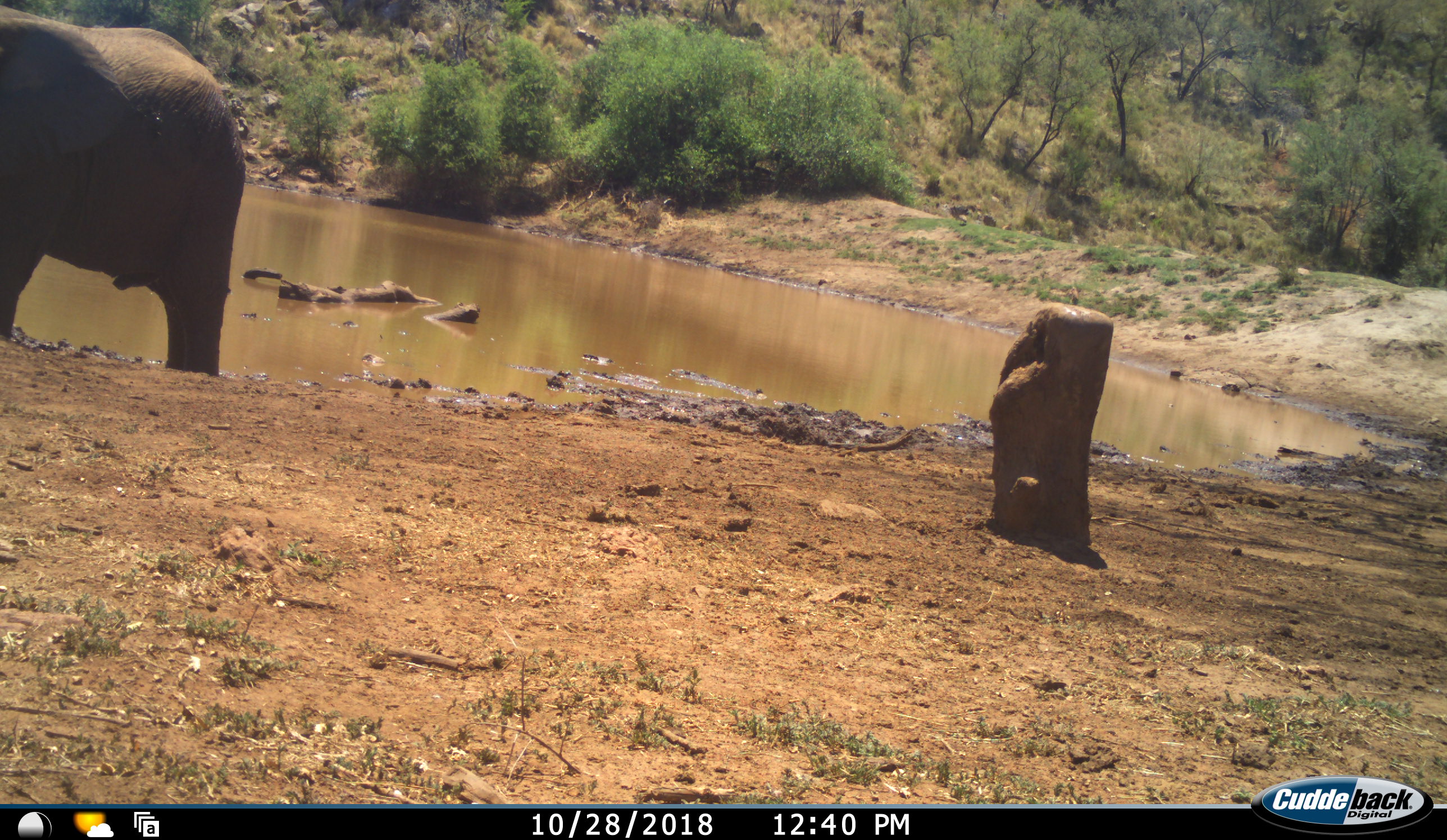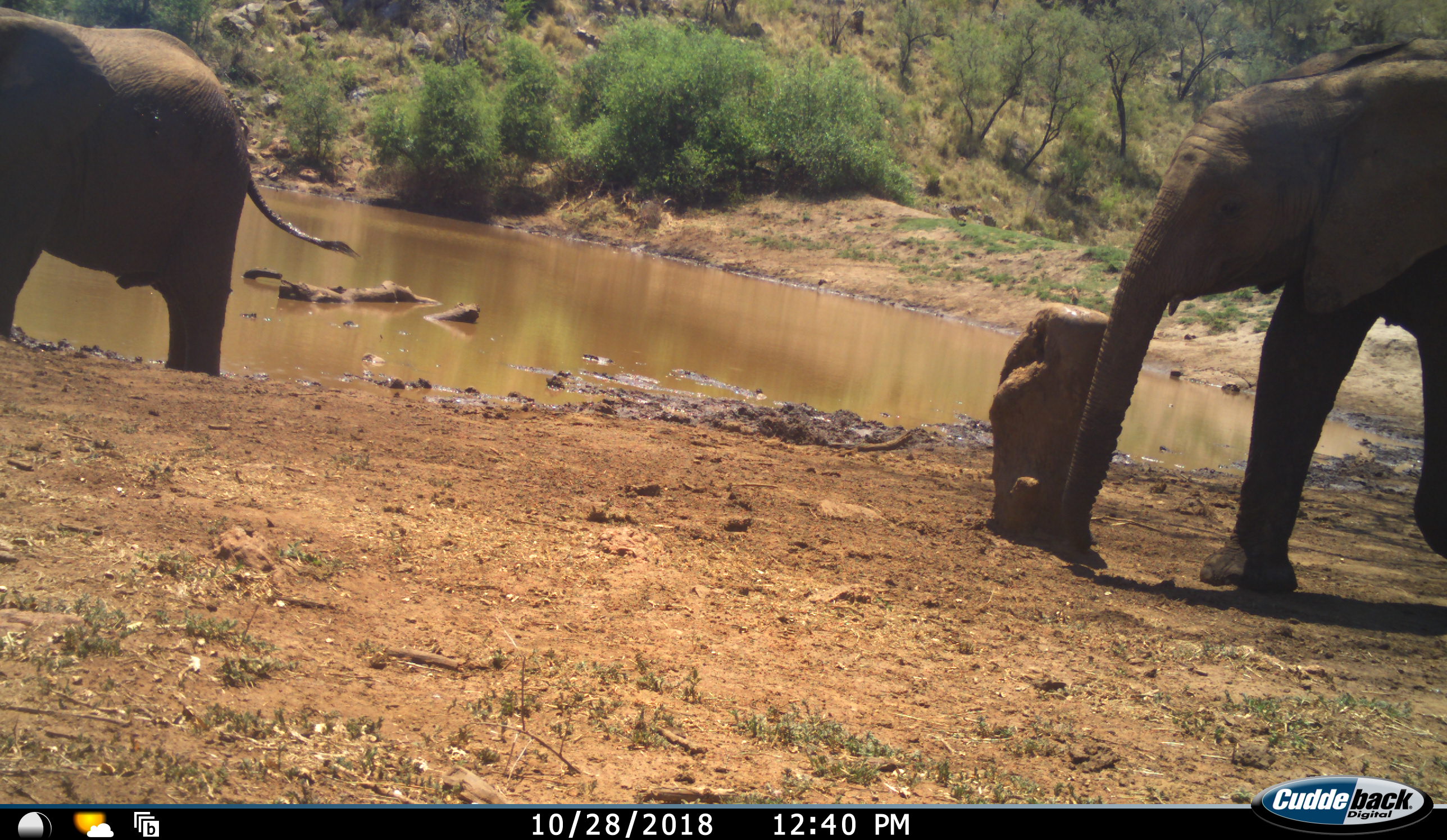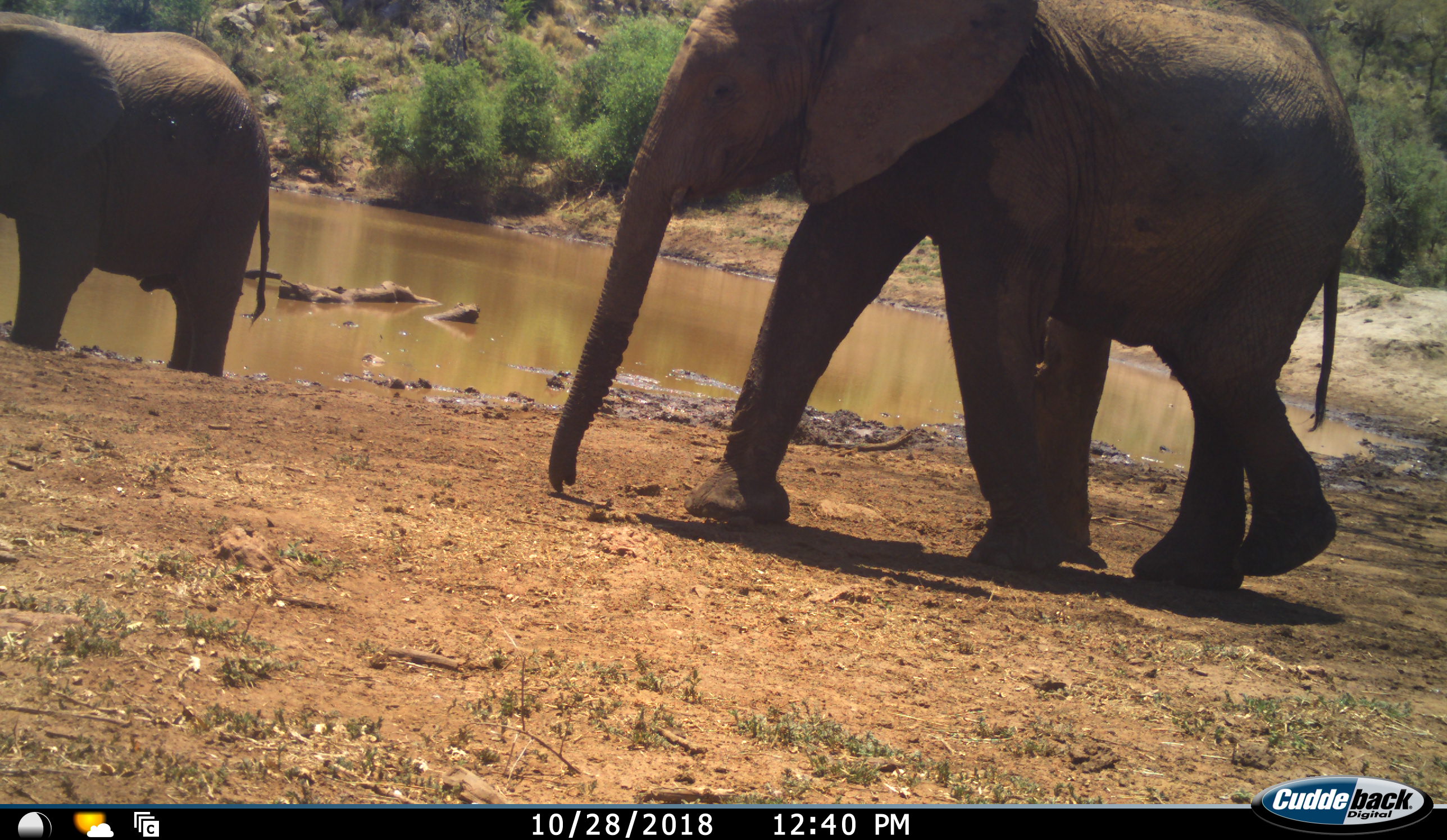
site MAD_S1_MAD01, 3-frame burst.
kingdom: Animalia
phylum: Chordata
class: Mammalia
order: Proboscidea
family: Elephantidae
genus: Loxodonta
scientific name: Loxodonta africana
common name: african bush elephant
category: elephant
Elephant (african bush elephant) (Loxodonta africana), count 2. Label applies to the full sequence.